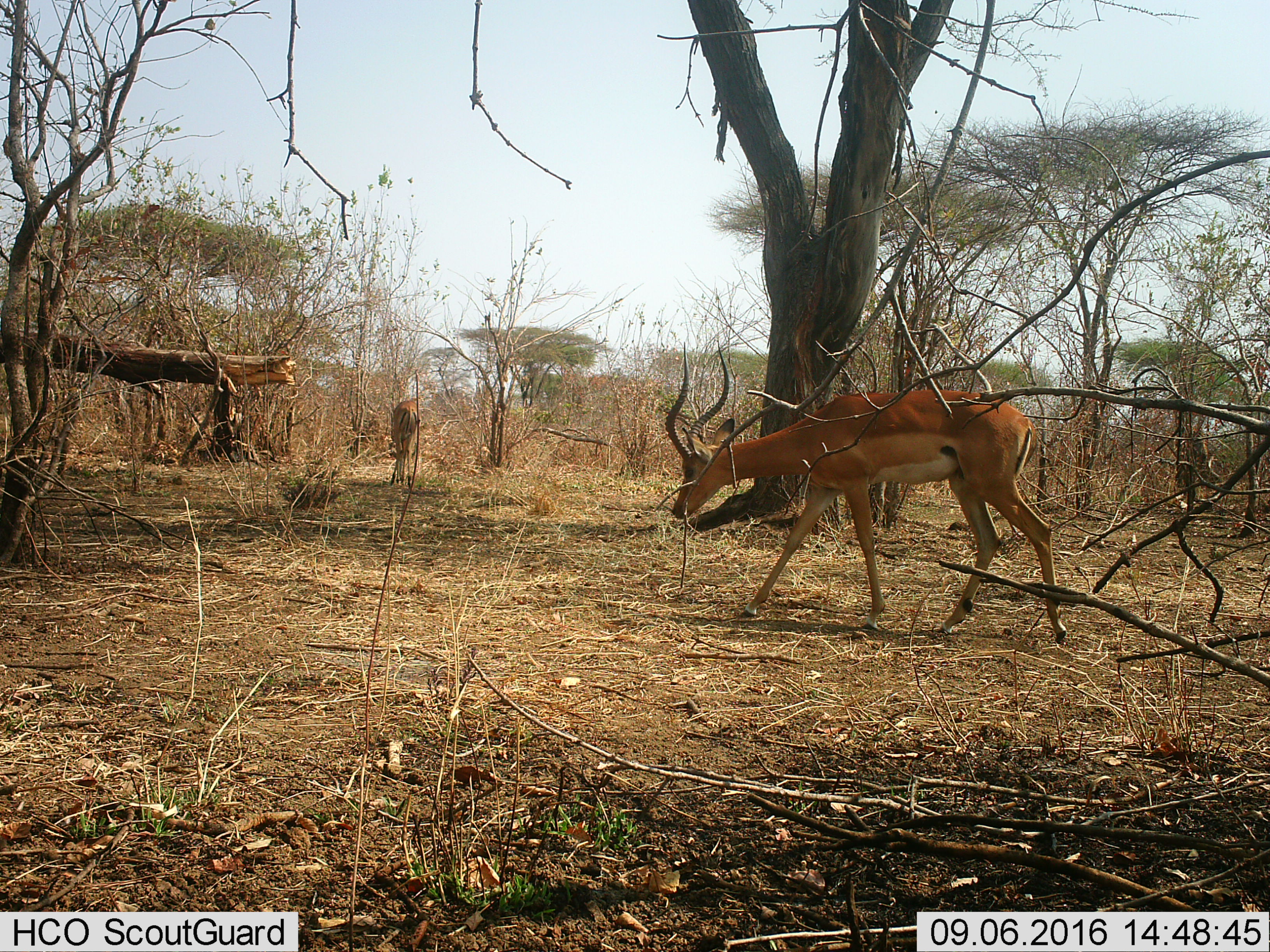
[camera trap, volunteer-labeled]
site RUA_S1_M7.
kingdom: Animalia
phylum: Chordata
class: Mammalia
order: Artiodactyla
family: Bovidae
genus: Aepyceros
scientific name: Aepyceros melampus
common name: impala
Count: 2.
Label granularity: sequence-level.